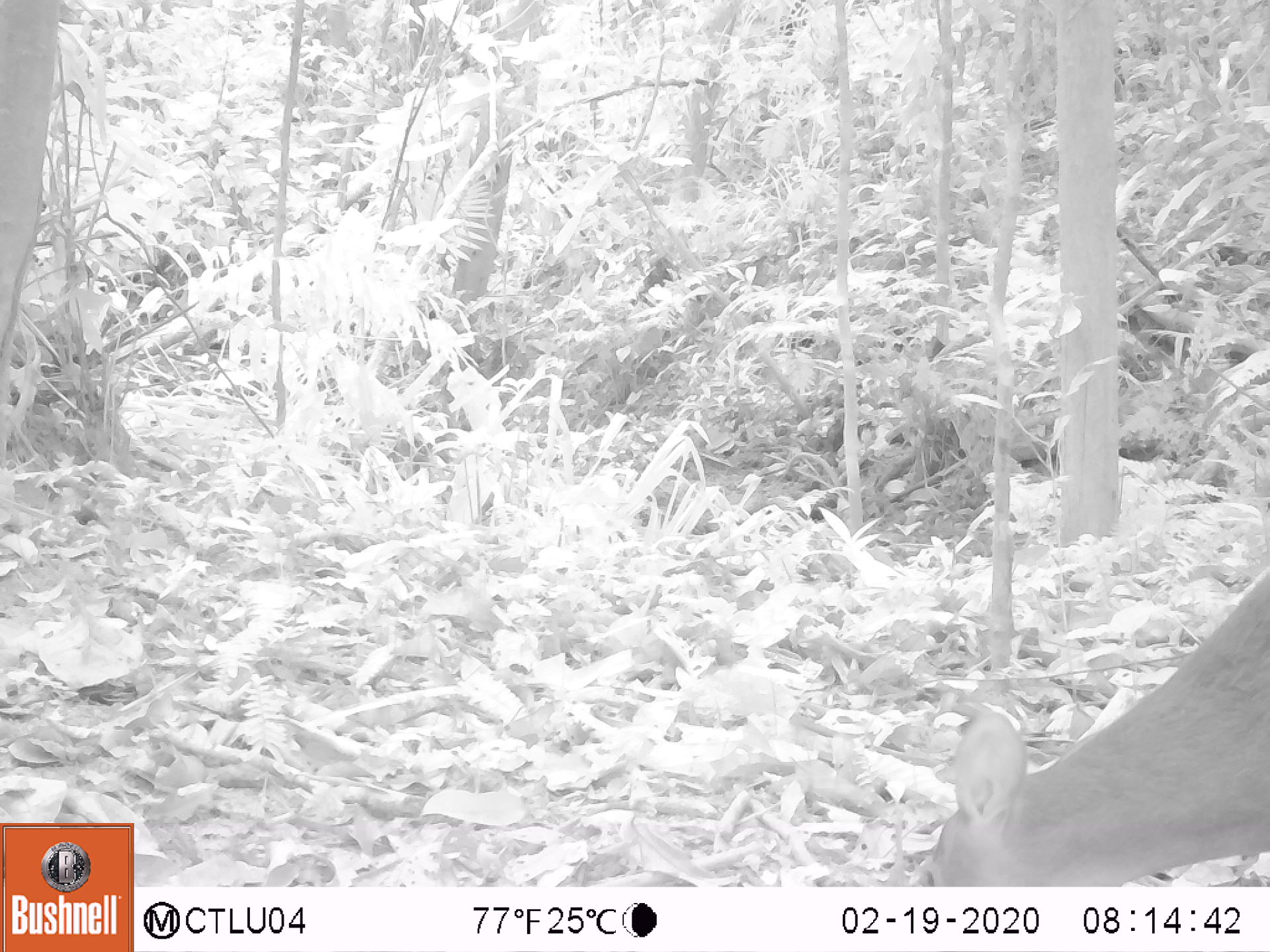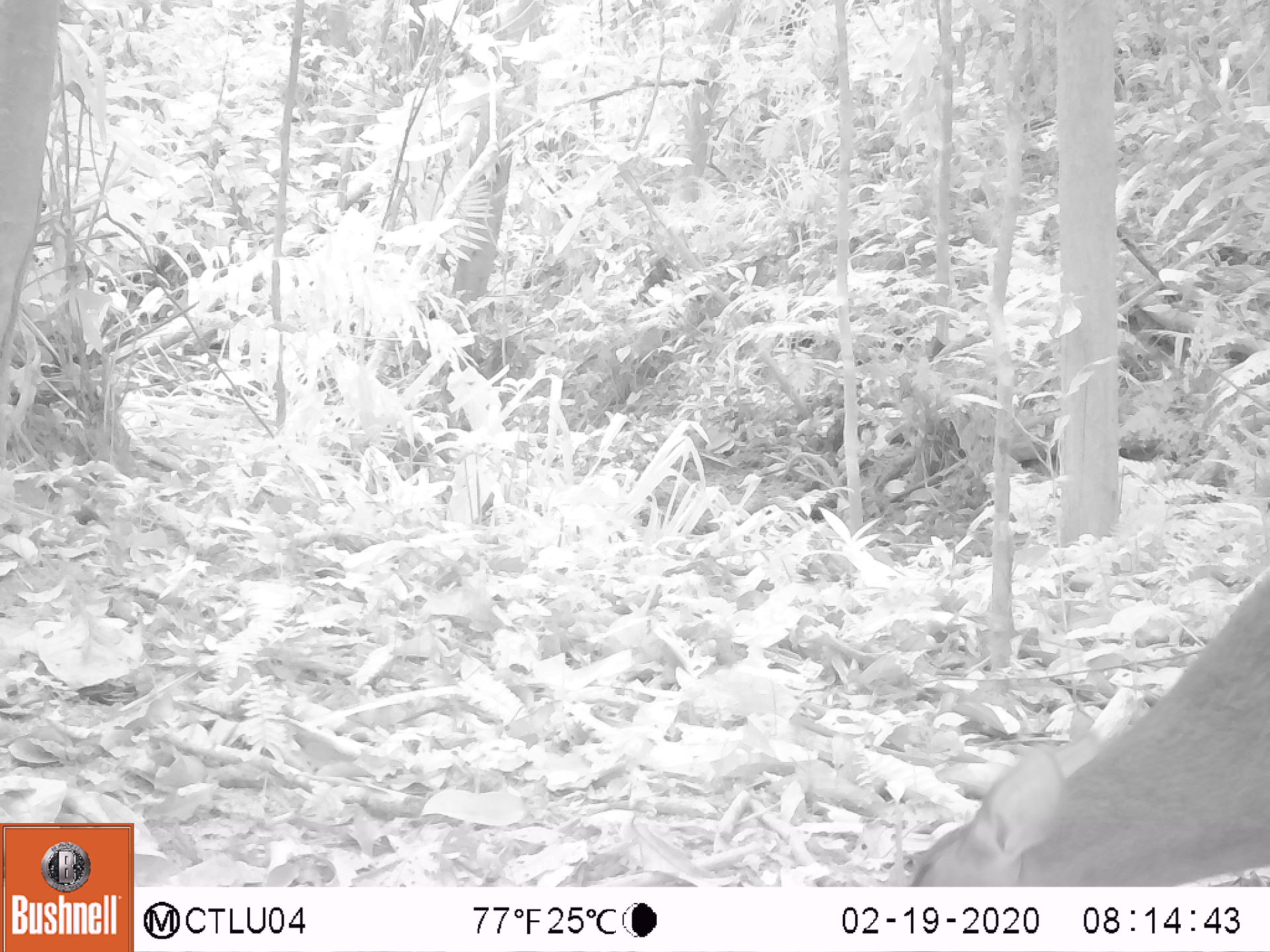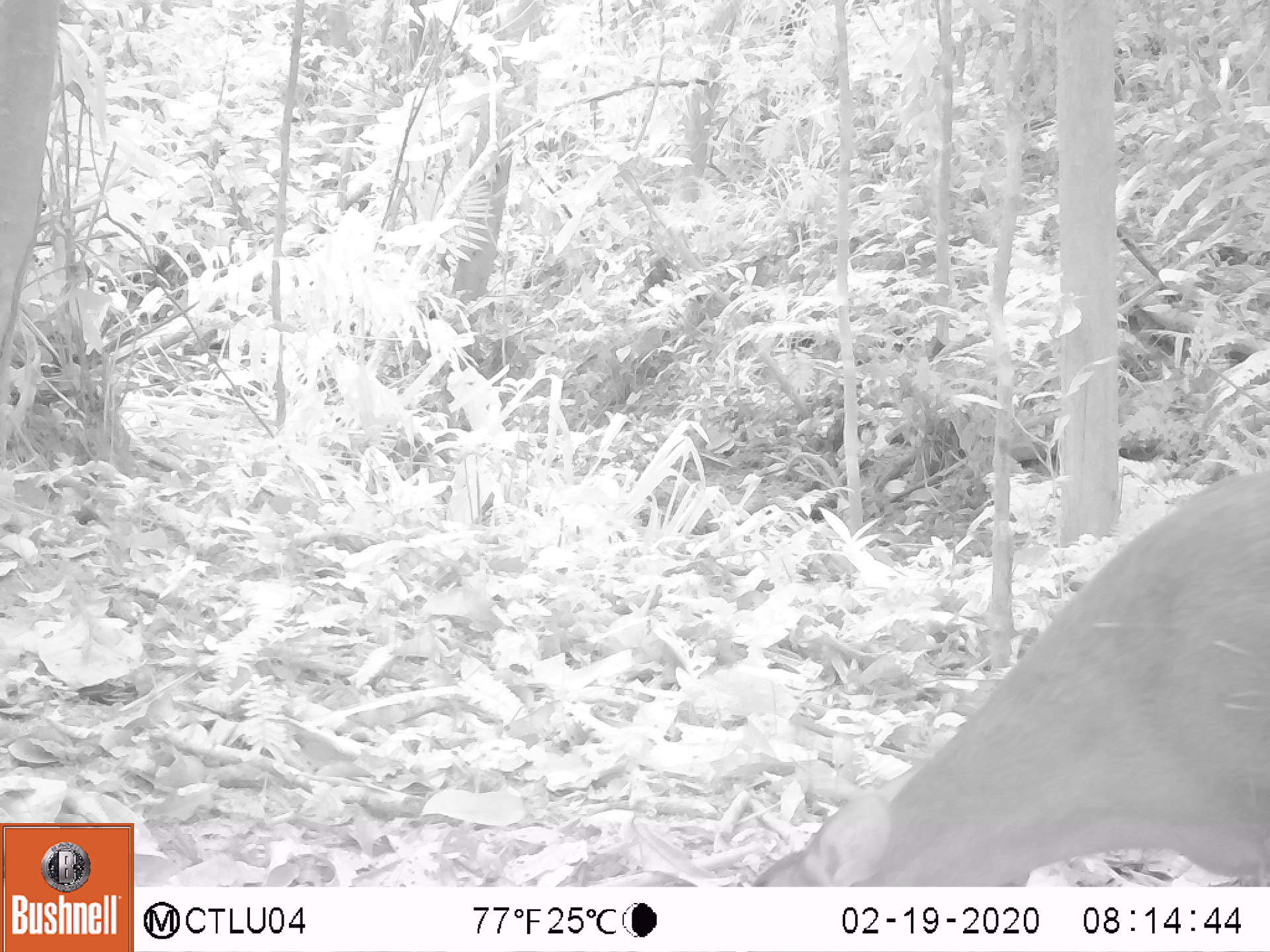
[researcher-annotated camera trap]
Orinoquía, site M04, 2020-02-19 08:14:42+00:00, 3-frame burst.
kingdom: Animalia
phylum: Chordata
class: Mammalia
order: Artiodactyla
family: Cervidae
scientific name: Cervidae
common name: deer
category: unknown cervid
Unknown cervid (deer) (Cervidae).